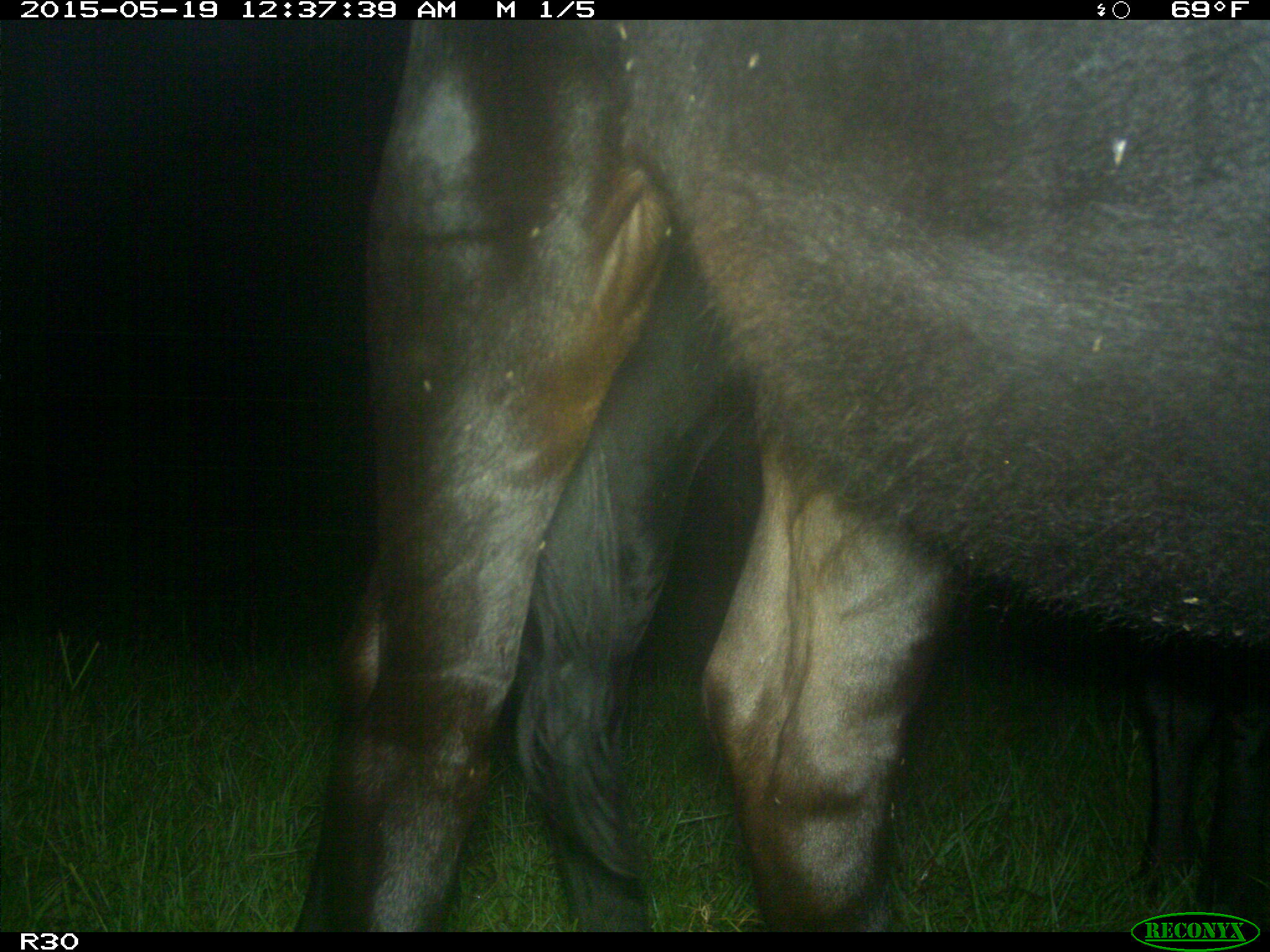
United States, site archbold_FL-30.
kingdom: Animalia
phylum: Chordata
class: Mammalia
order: Artiodactyla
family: Bovidae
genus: Bos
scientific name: Bos taurus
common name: domestic cow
Bos taurus (domestic cow).